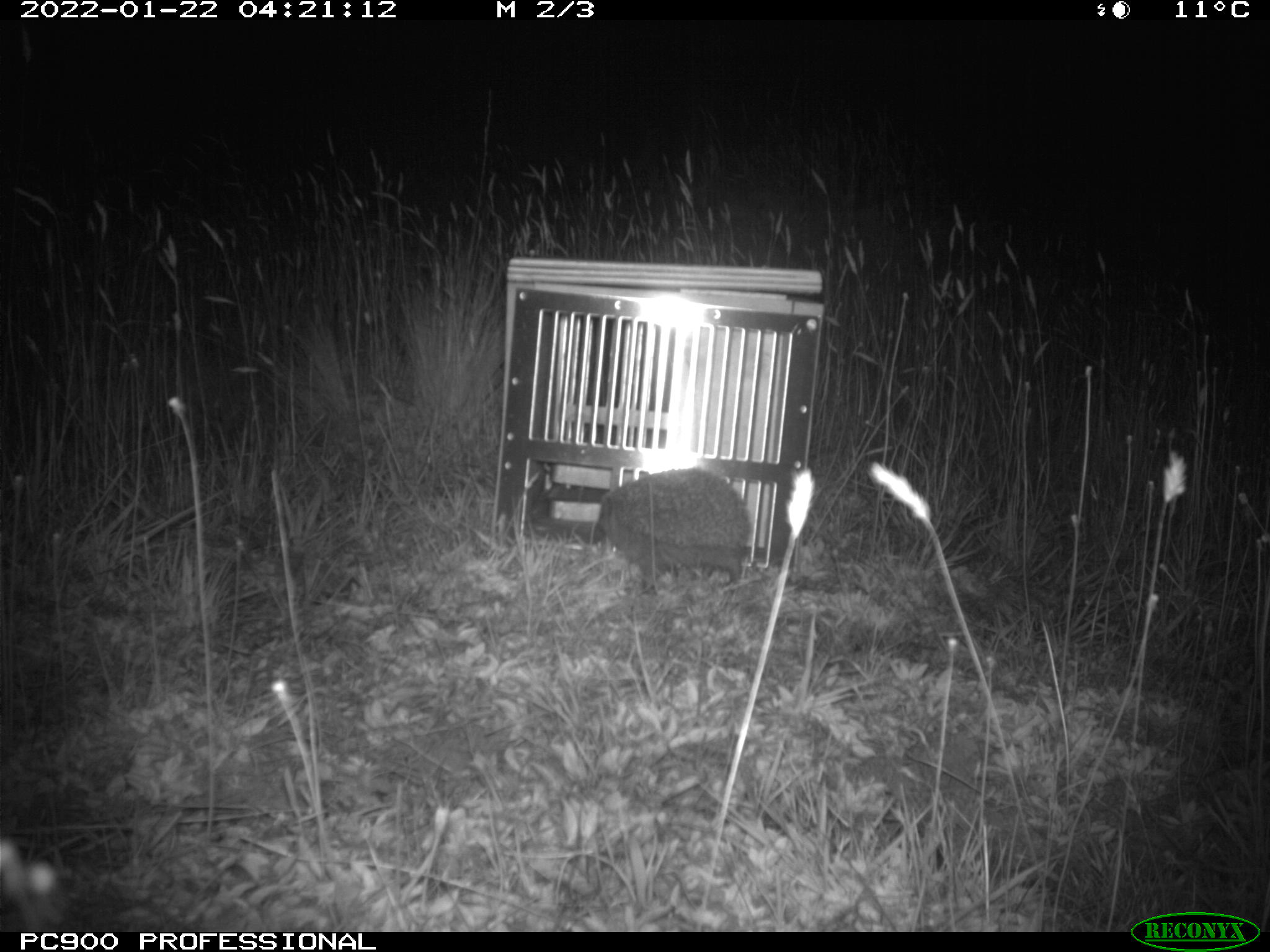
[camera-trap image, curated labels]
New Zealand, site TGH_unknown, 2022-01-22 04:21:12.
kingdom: Animalia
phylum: Chordata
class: Mammalia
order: Eulipotyphla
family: Erinaceidae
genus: Erinaceus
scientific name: Erinaceus europaeus europaeus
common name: european hedgehog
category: hedgehog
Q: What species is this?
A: Hedgehog (european hedgehog) (Erinaceus europaeus europaeus).